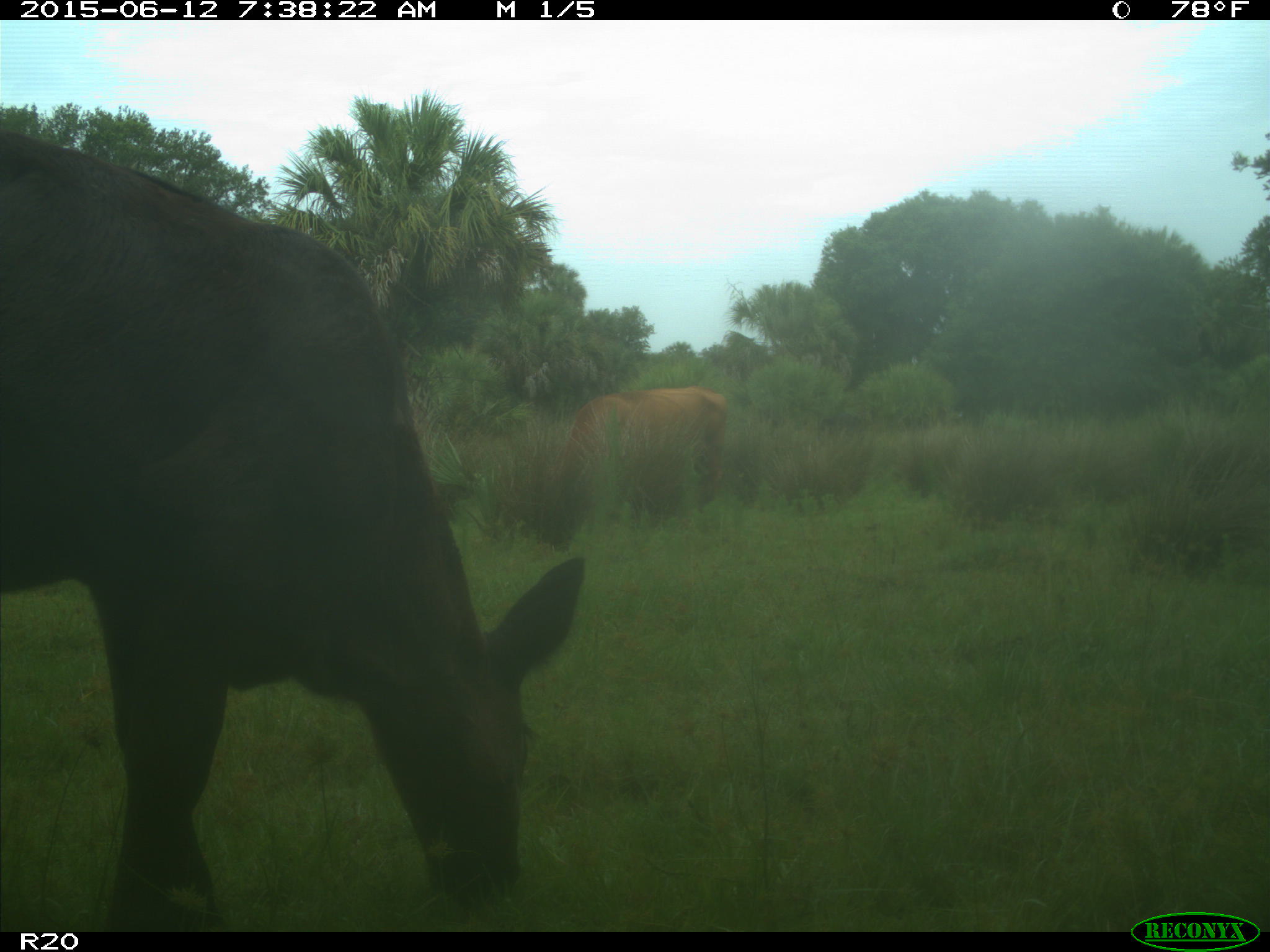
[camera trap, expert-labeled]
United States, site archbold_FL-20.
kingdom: Animalia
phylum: Chordata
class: Mammalia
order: Artiodactyla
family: Bovidae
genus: Bos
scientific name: Bos taurus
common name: domestic cow